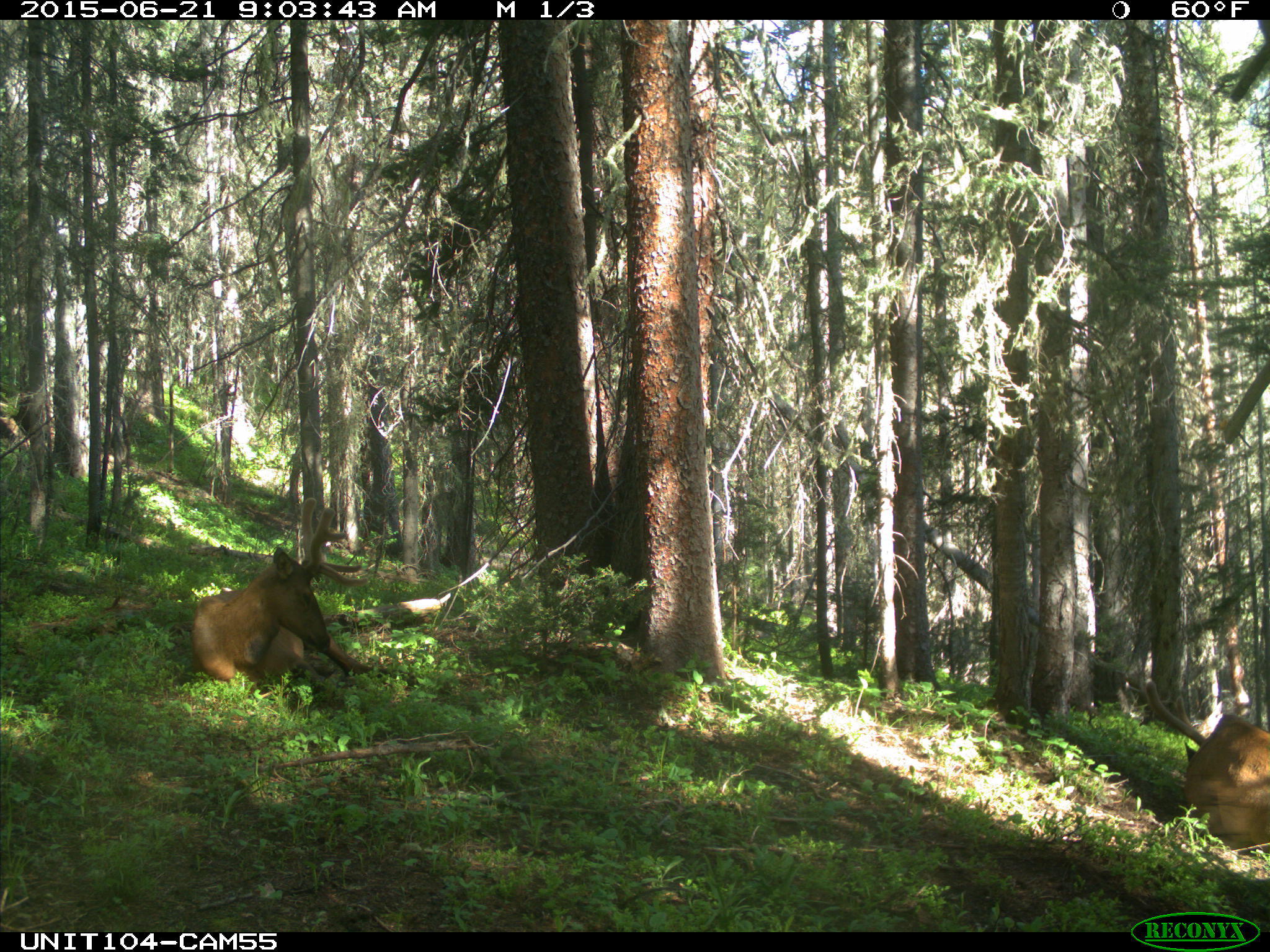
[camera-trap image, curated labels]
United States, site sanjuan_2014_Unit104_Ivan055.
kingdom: Animalia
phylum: Chordata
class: Mammalia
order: Artiodactyla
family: Cervidae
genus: Cervus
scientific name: Cervus elaphus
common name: red deer